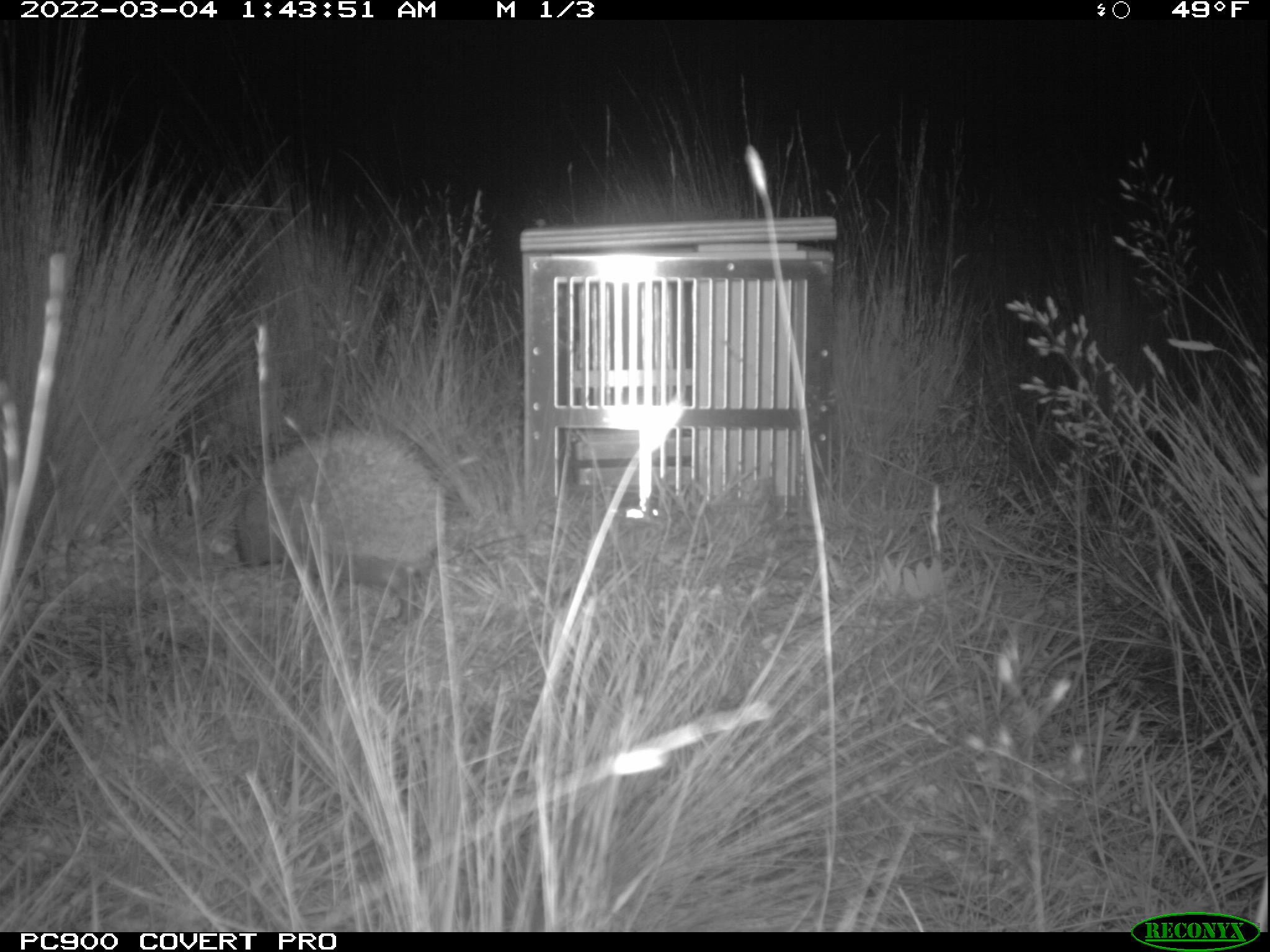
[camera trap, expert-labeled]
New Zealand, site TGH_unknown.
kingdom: Animalia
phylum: Chordata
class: Mammalia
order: Eulipotyphla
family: Erinaceidae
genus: Erinaceus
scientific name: Erinaceus europaeus europaeus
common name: european hedgehog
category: hedgehog